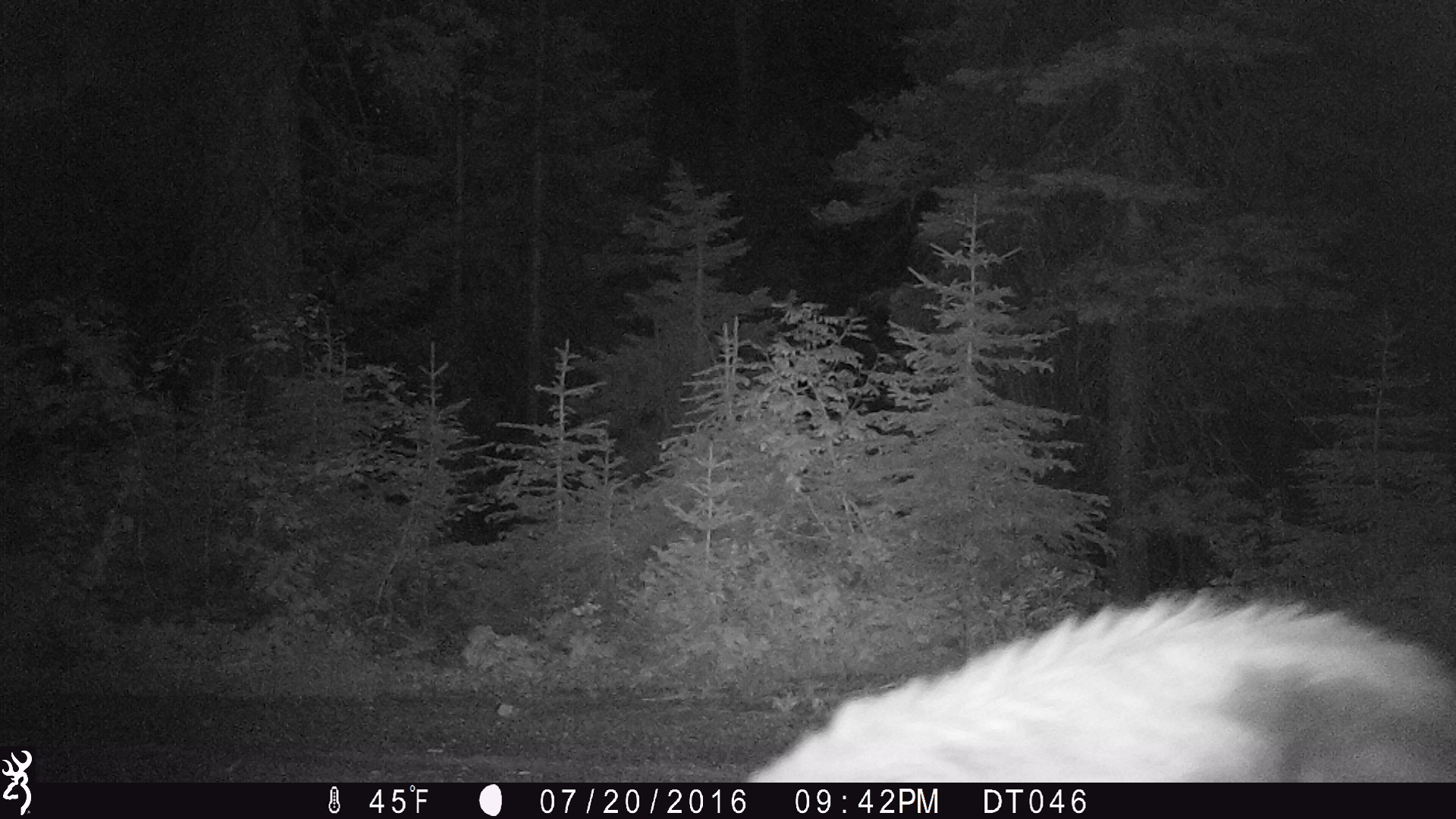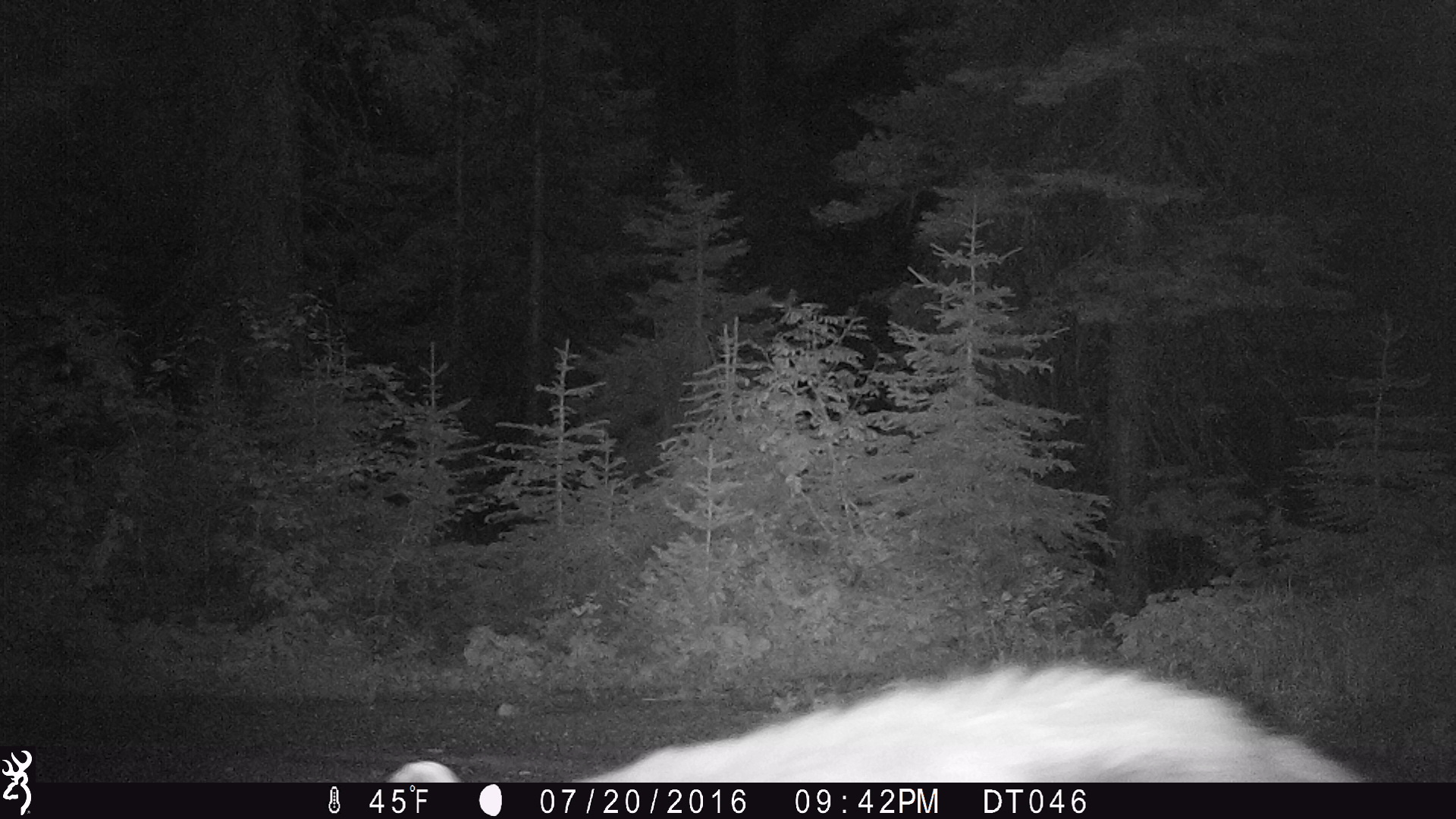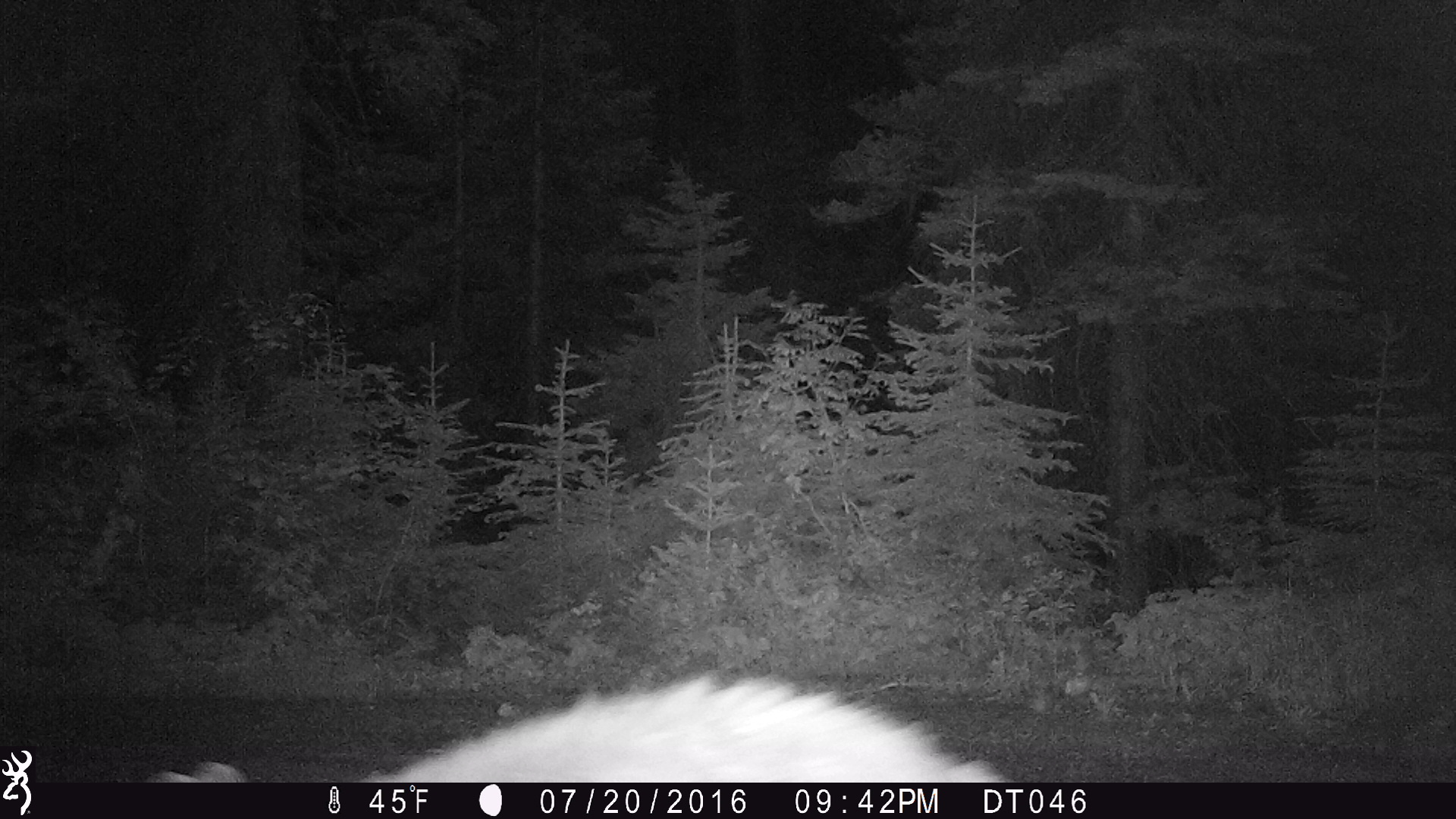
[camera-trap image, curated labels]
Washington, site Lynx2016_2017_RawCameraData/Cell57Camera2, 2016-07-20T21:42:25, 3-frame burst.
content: unidentified animal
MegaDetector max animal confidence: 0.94